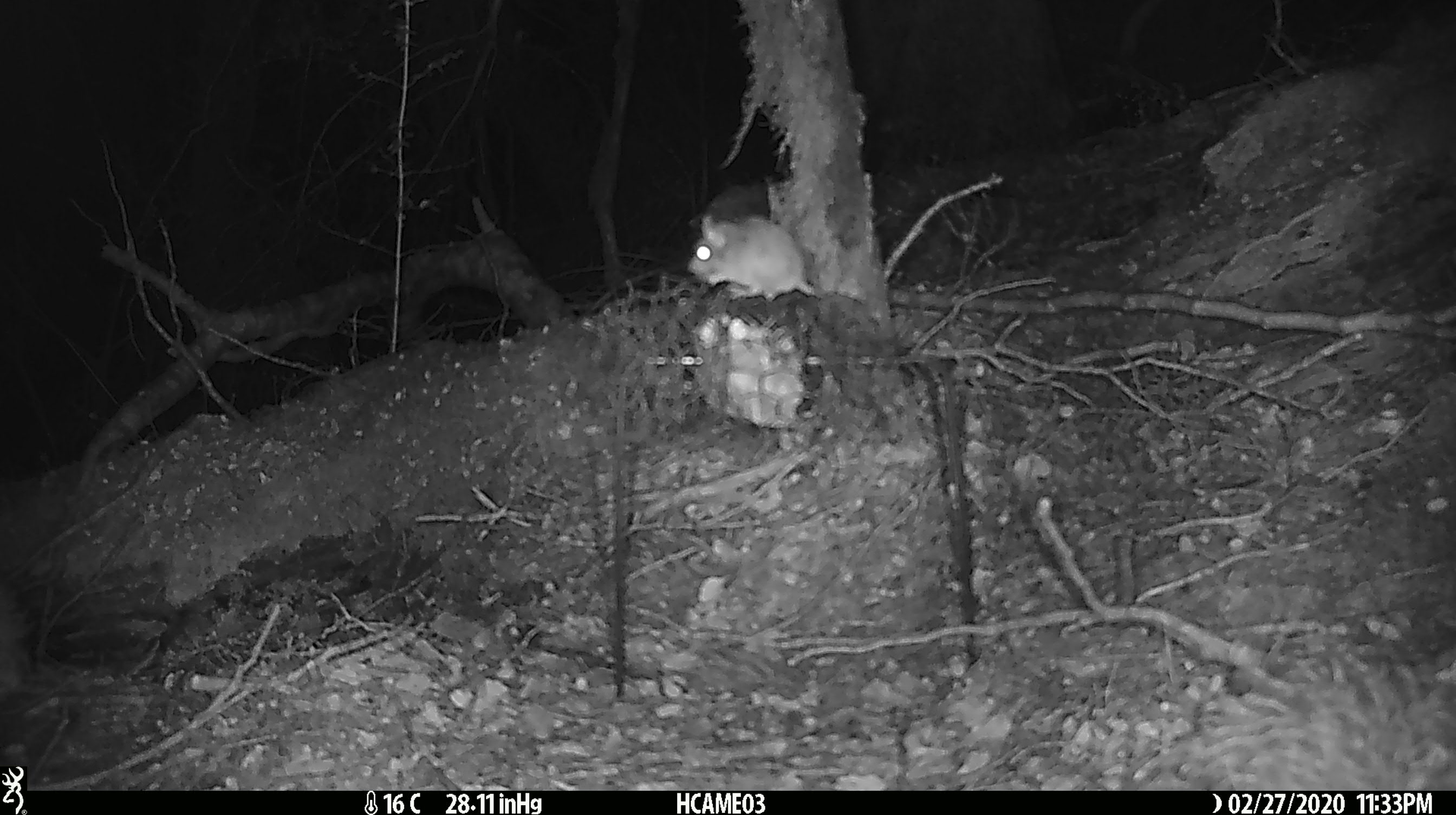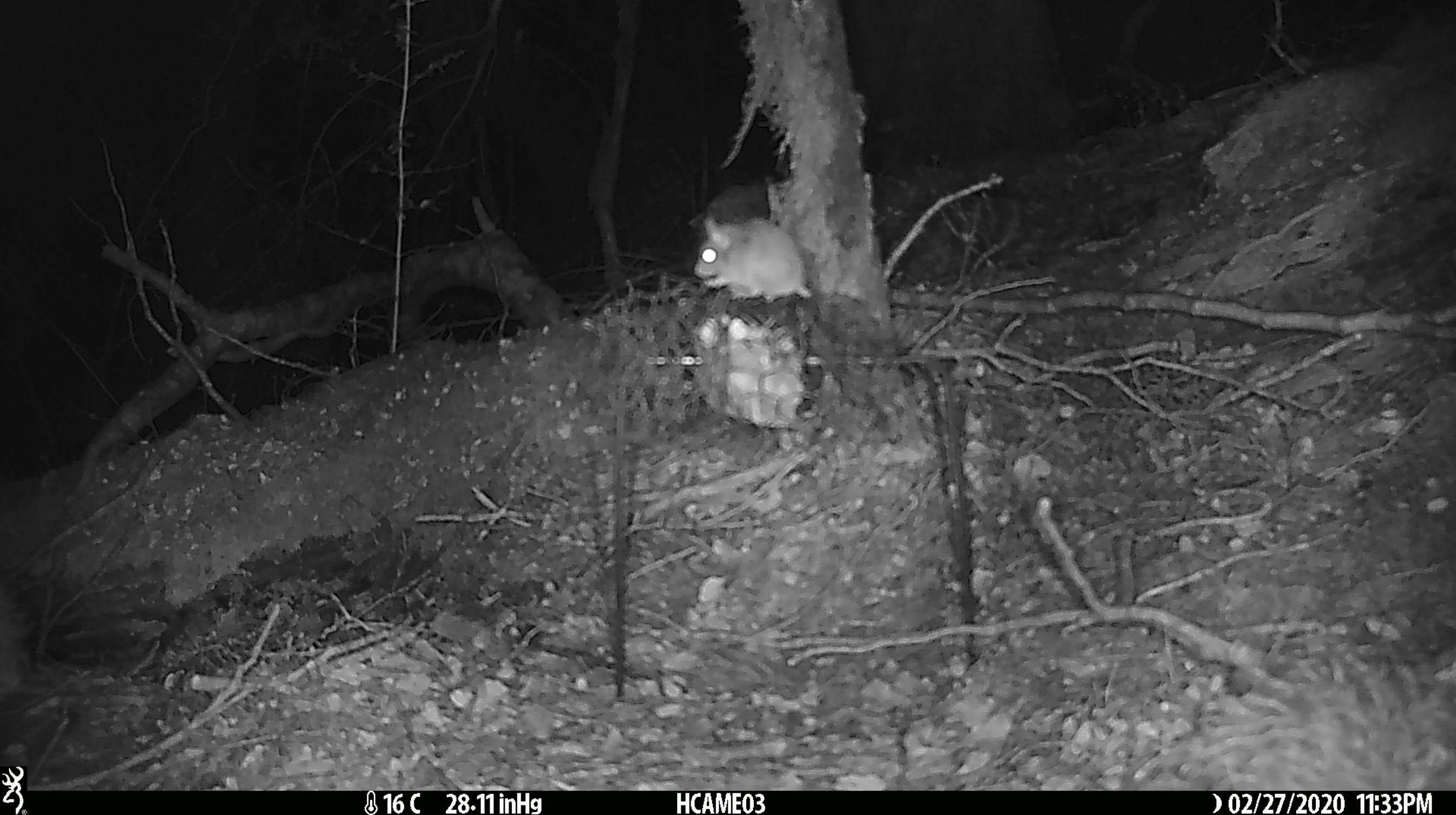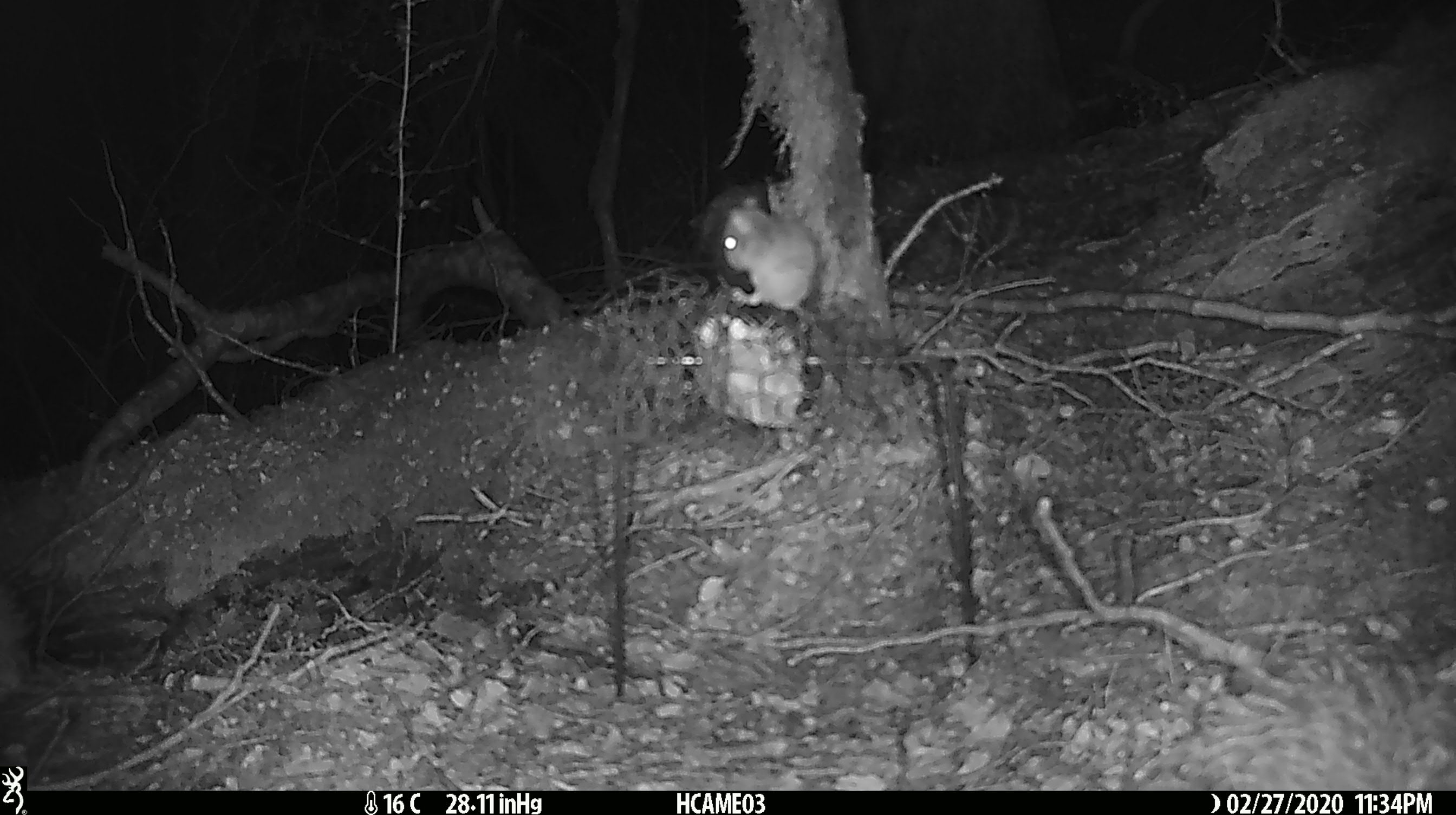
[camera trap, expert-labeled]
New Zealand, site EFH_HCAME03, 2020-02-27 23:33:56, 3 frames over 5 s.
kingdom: Animalia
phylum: Chordata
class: Mammalia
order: Rodentia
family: Muridae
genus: Mus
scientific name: Mus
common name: mouse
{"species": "mouse (Mus)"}